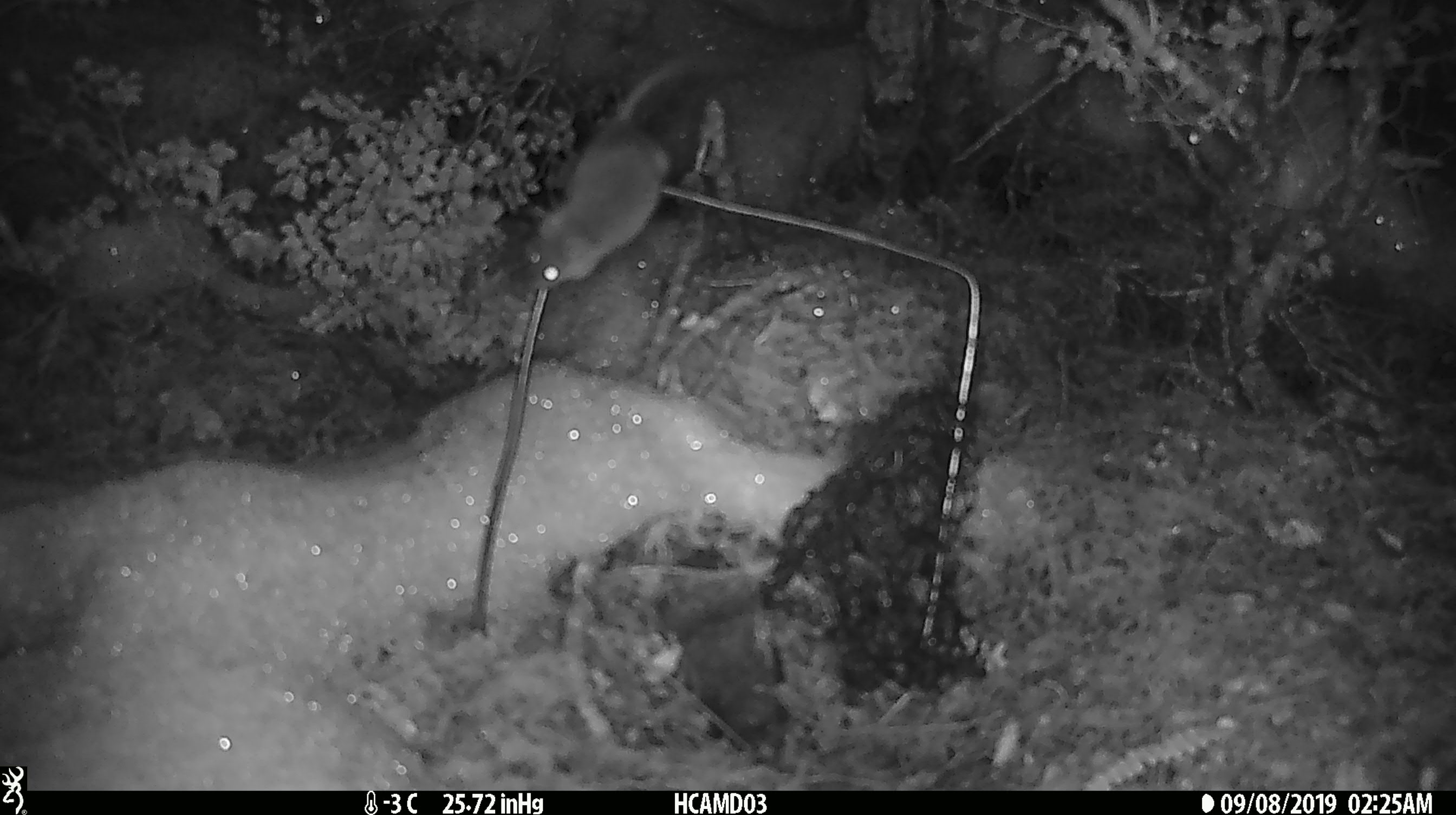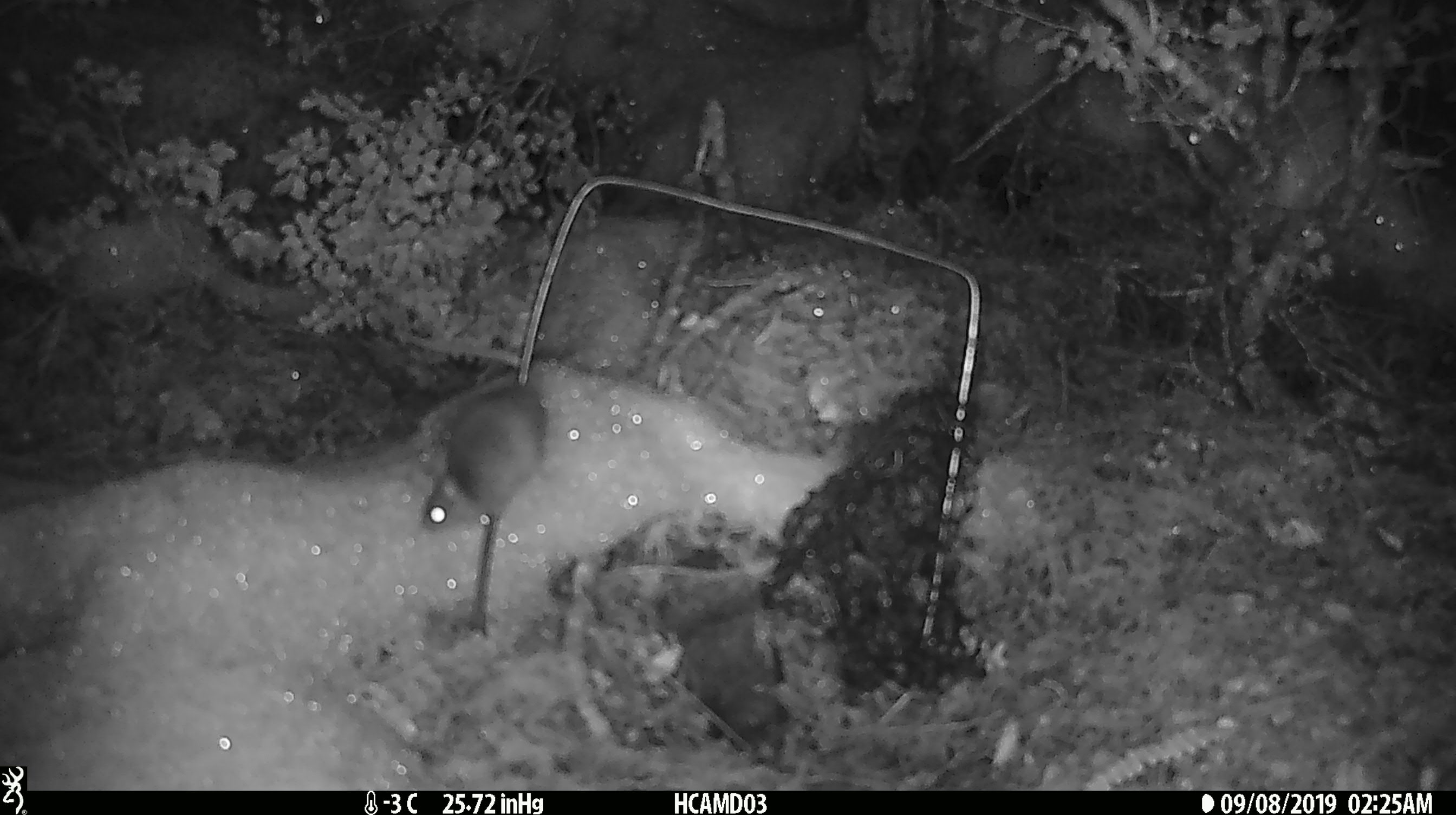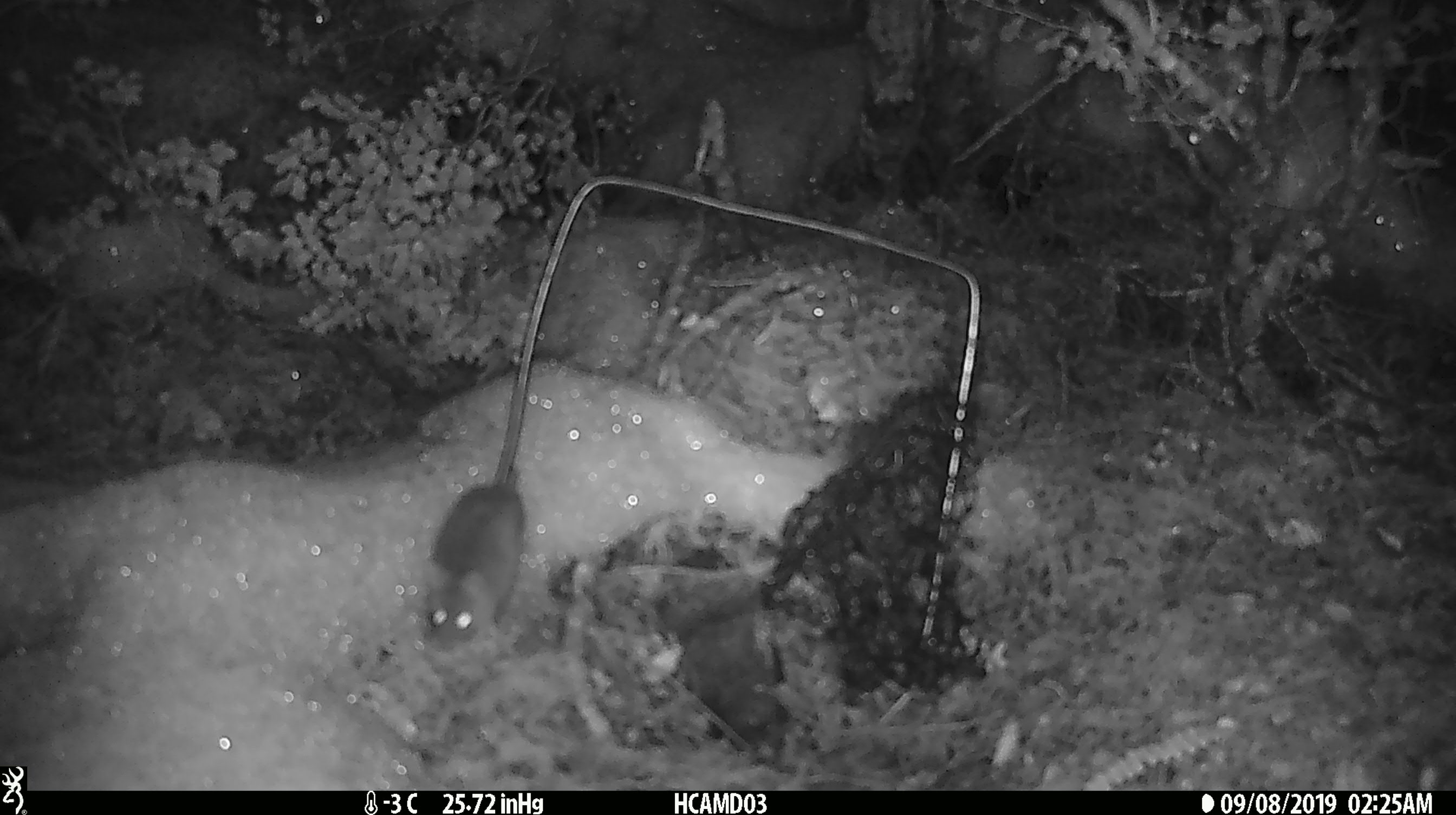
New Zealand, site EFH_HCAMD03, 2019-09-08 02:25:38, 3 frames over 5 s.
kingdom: Animalia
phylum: Chordata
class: Mammalia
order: Rodentia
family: Muridae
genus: Mus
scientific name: Mus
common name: mouse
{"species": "mouse (Mus)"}